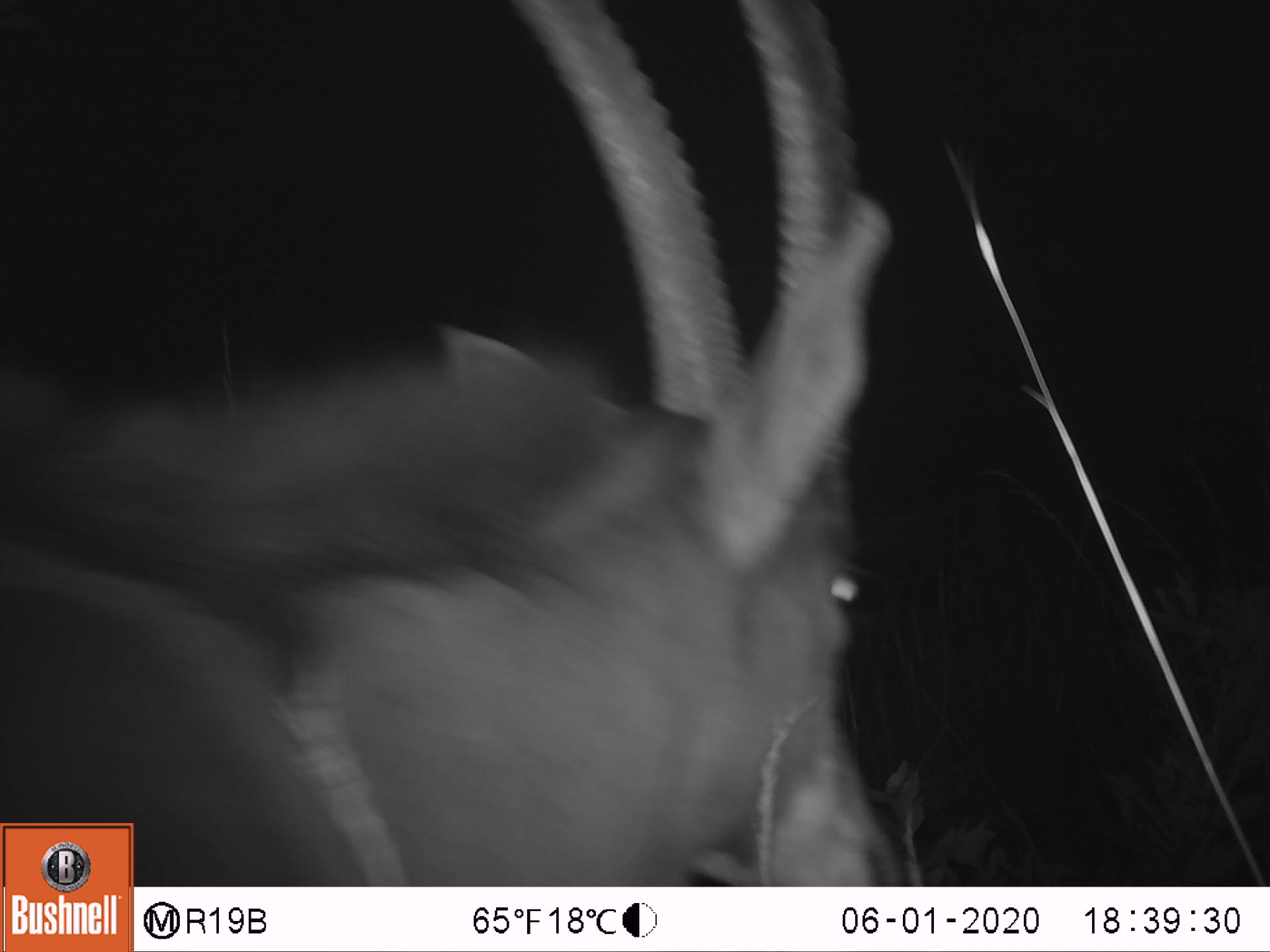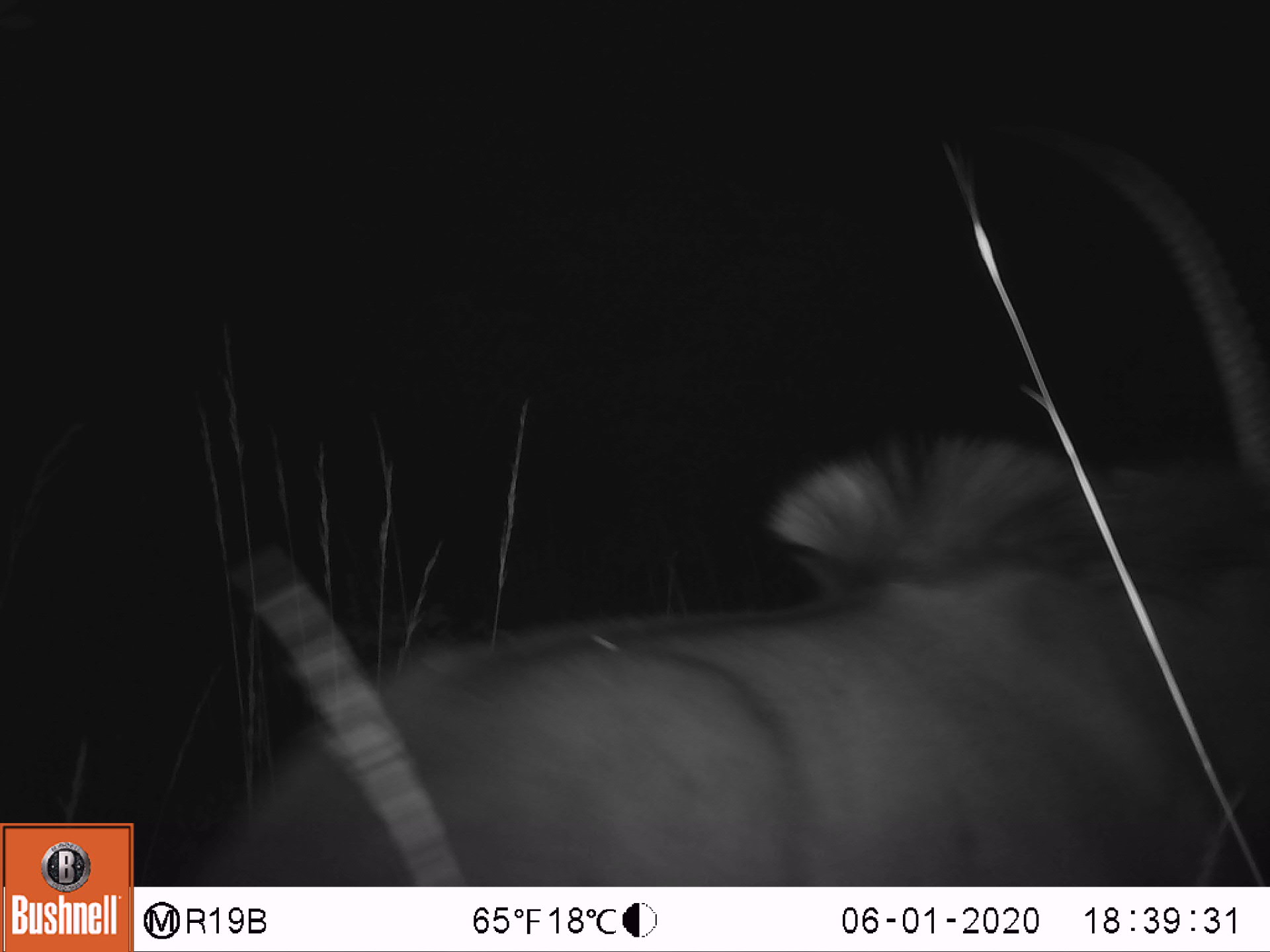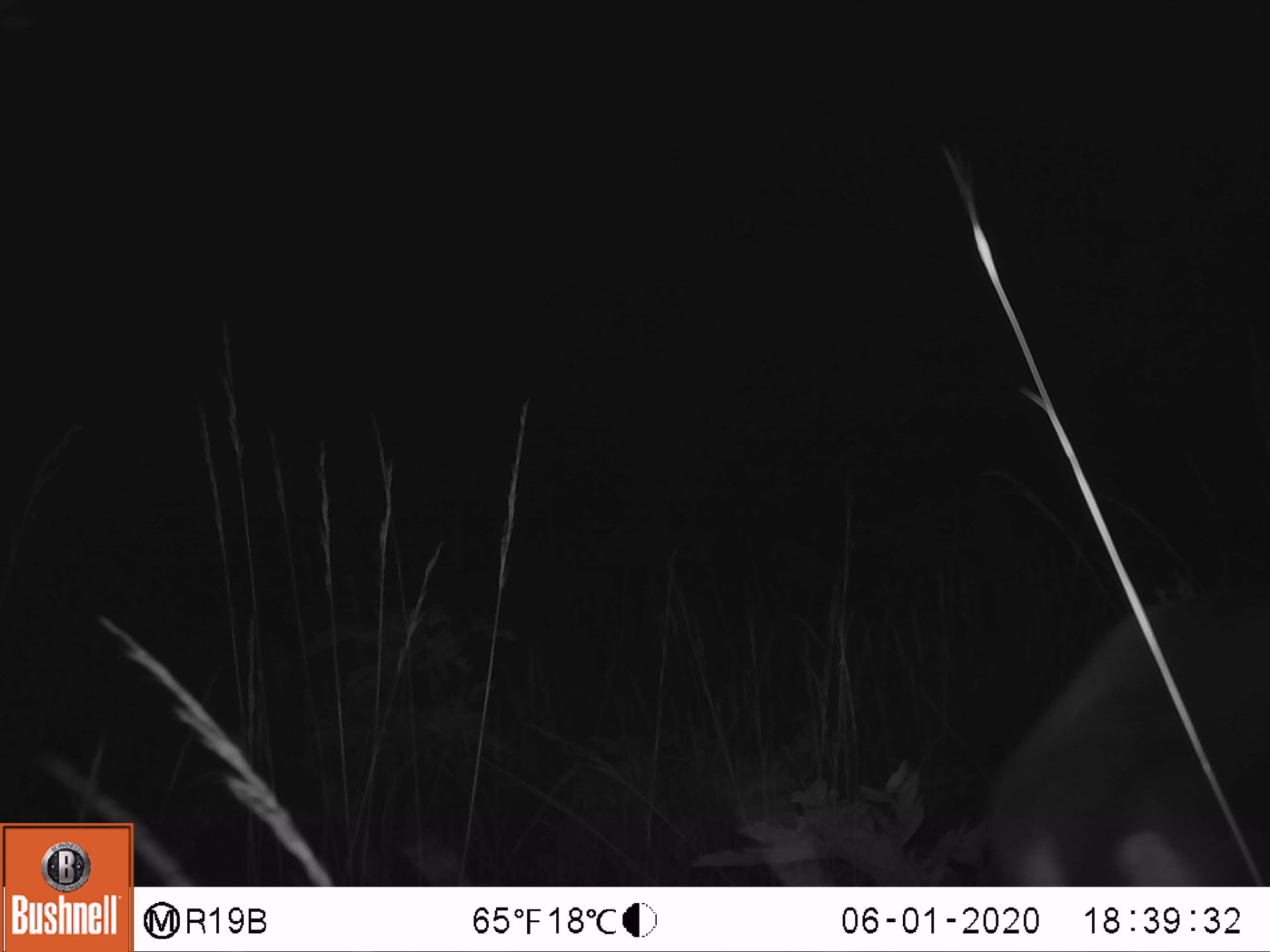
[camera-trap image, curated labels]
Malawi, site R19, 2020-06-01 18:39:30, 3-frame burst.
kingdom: Animalia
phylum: Chordata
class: Mammalia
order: Artiodactyla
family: Bovidae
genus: Hippotragus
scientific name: Hippotragus niger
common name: sable antelope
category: sable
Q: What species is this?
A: Sable (sable antelope) (Hippotragus niger).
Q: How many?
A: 1.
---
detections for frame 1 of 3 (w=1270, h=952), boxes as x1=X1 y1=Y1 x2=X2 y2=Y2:
sable: x1=135 y1=0 x2=919 y2=882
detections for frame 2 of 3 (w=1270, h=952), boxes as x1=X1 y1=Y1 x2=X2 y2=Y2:
sable: x1=223 y1=123 x2=1262 y2=884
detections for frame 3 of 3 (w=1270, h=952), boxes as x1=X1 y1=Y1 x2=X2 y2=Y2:
sable: x1=976 y1=563 x2=1268 y2=882